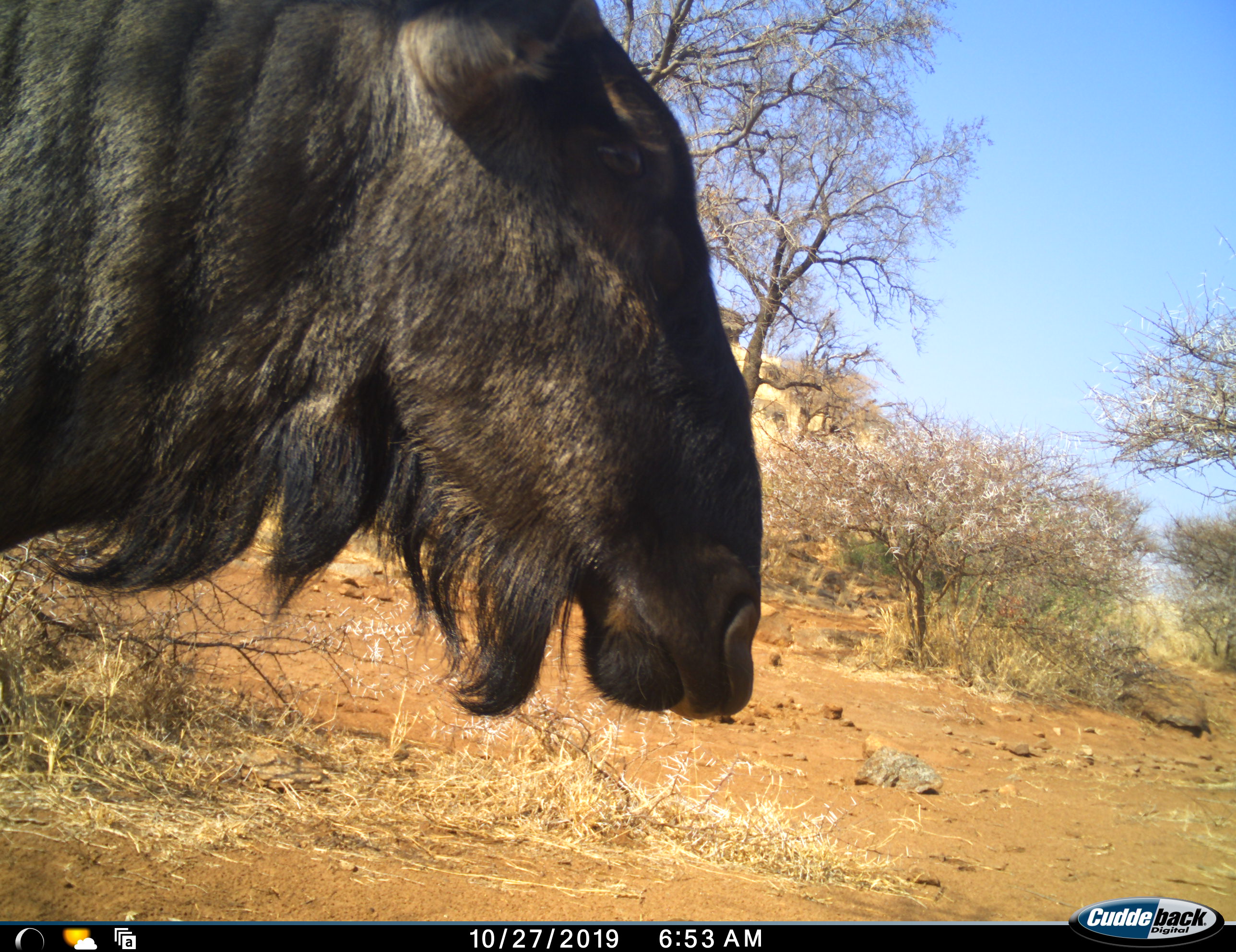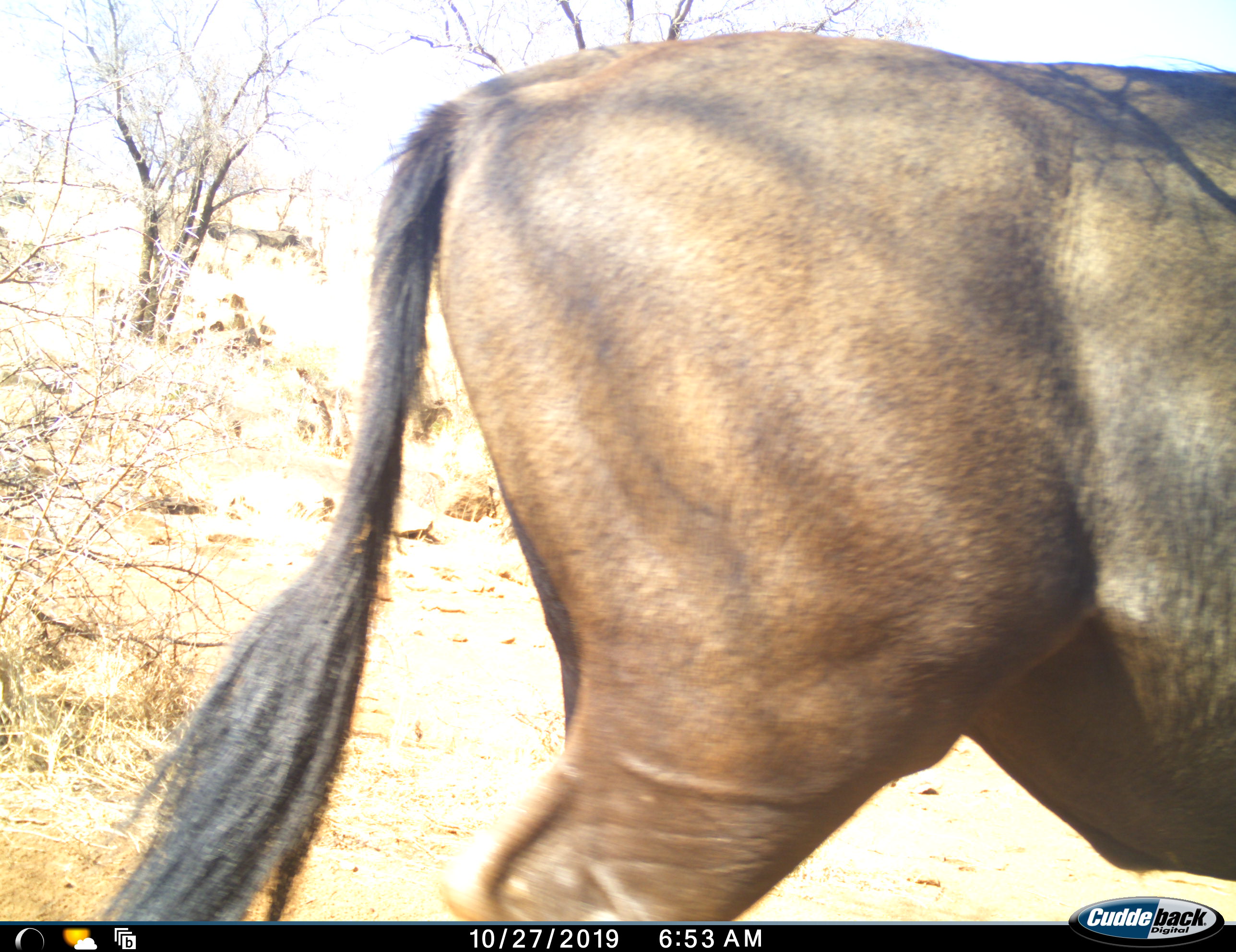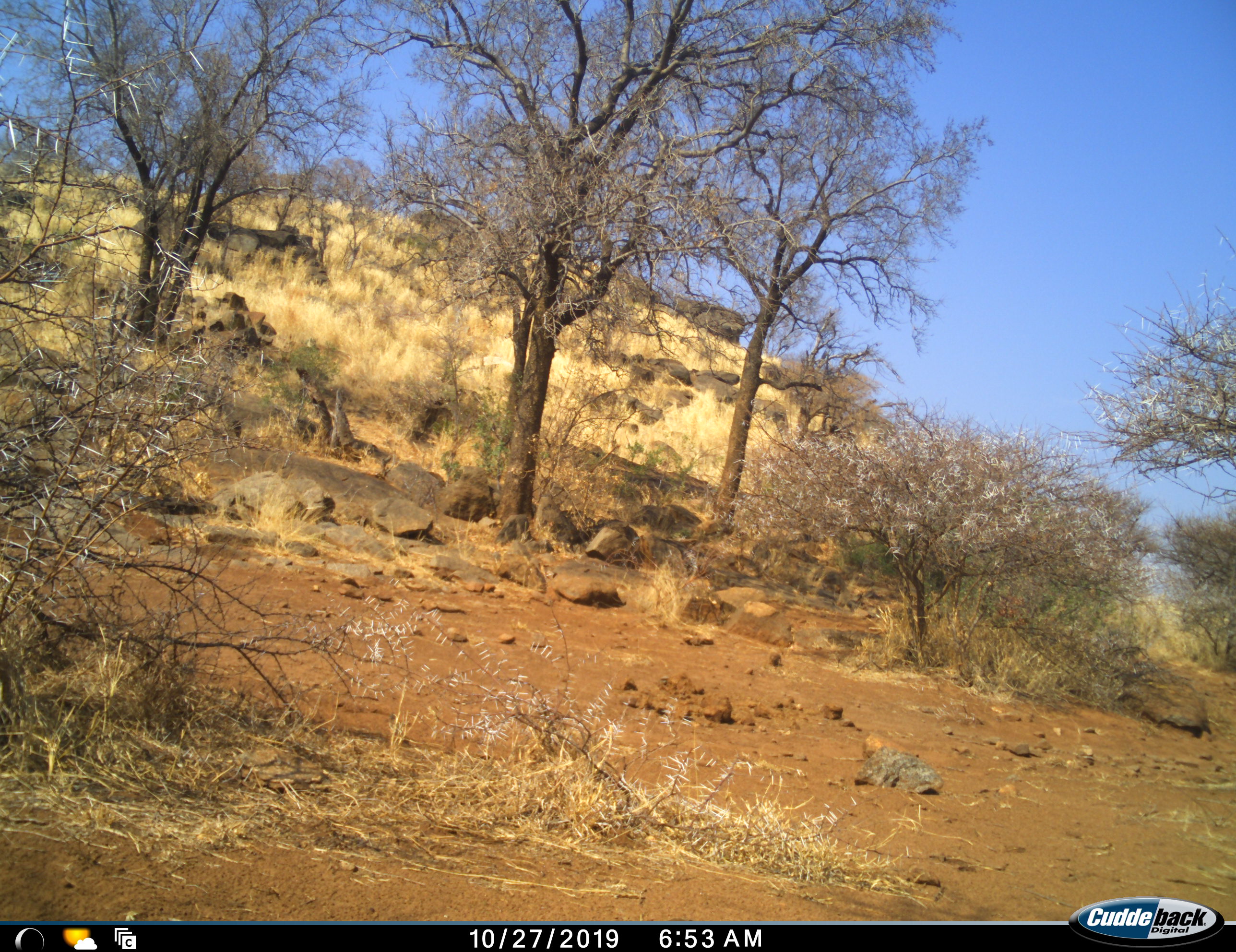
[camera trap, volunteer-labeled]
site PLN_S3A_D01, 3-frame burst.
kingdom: Animalia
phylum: Chordata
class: Mammalia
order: Artiodactyla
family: Bovidae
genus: Connochaetes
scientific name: Connochaetes taurinus taurinus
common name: blue wildebeest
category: wildebeestblue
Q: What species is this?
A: Wildebeestblue (blue wildebeest) (Connochaetes taurinus taurinus).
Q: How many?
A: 1.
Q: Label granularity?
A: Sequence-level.